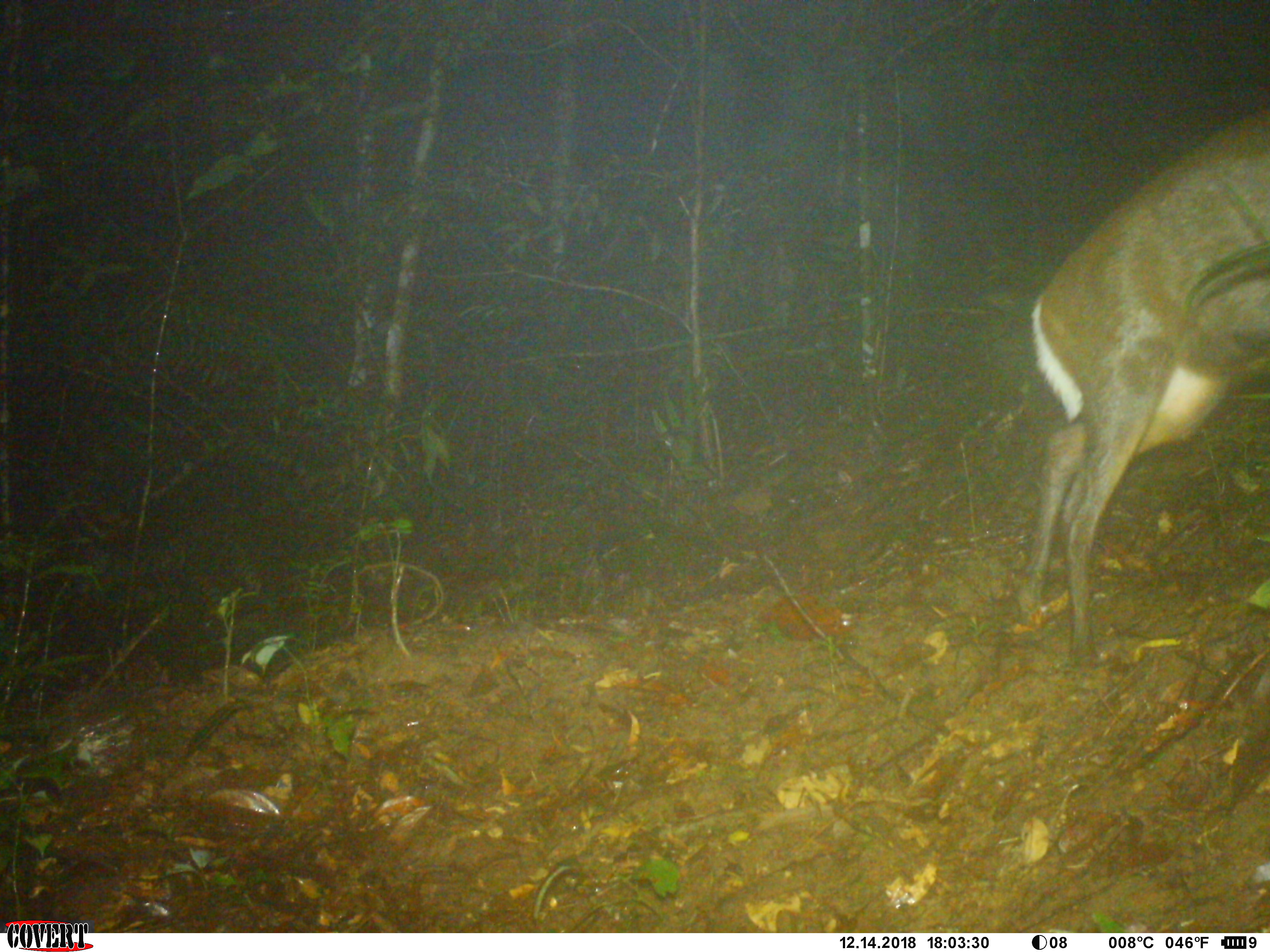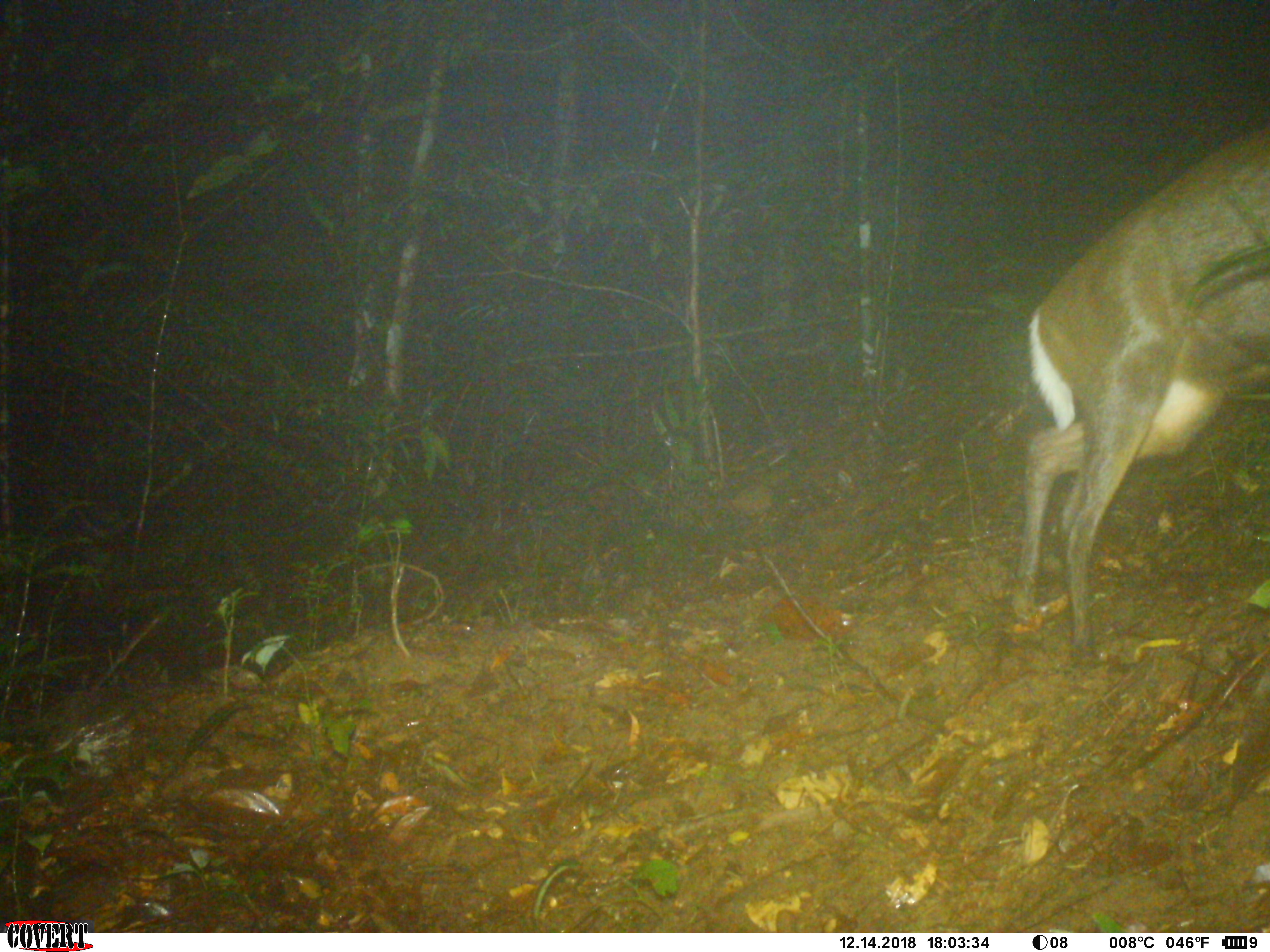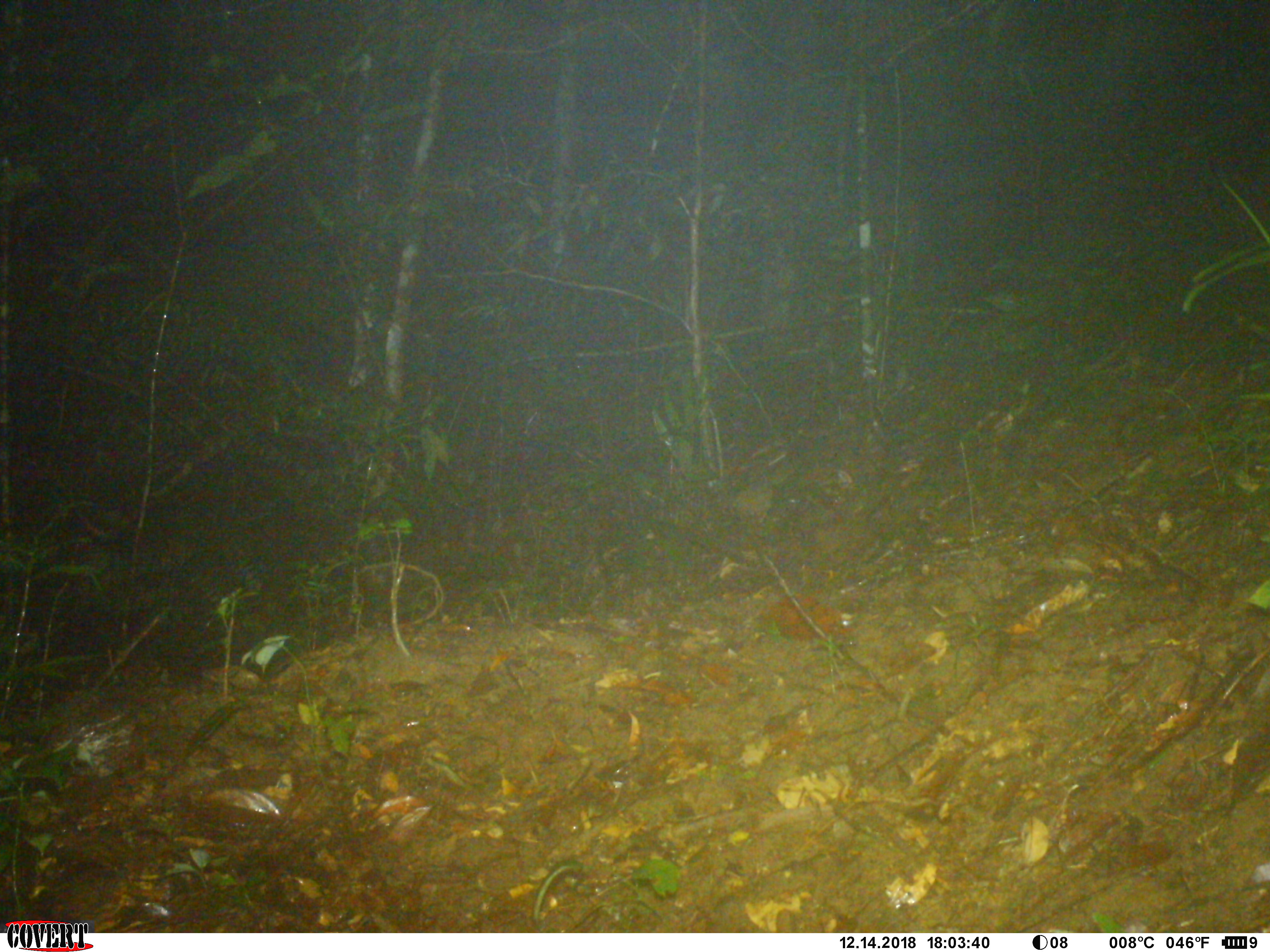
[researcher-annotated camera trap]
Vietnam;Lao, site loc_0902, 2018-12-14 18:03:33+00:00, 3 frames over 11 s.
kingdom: Animalia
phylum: Chordata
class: Mammalia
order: Artiodactyla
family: Cervidae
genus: Muntiacus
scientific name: Muntiacus rooseveltorum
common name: roosevelt's muntjac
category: roosevelts muntjac group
Roosevelts muntjac group (roosevelt's muntjac) (Muntiacus rooseveltorum). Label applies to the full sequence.